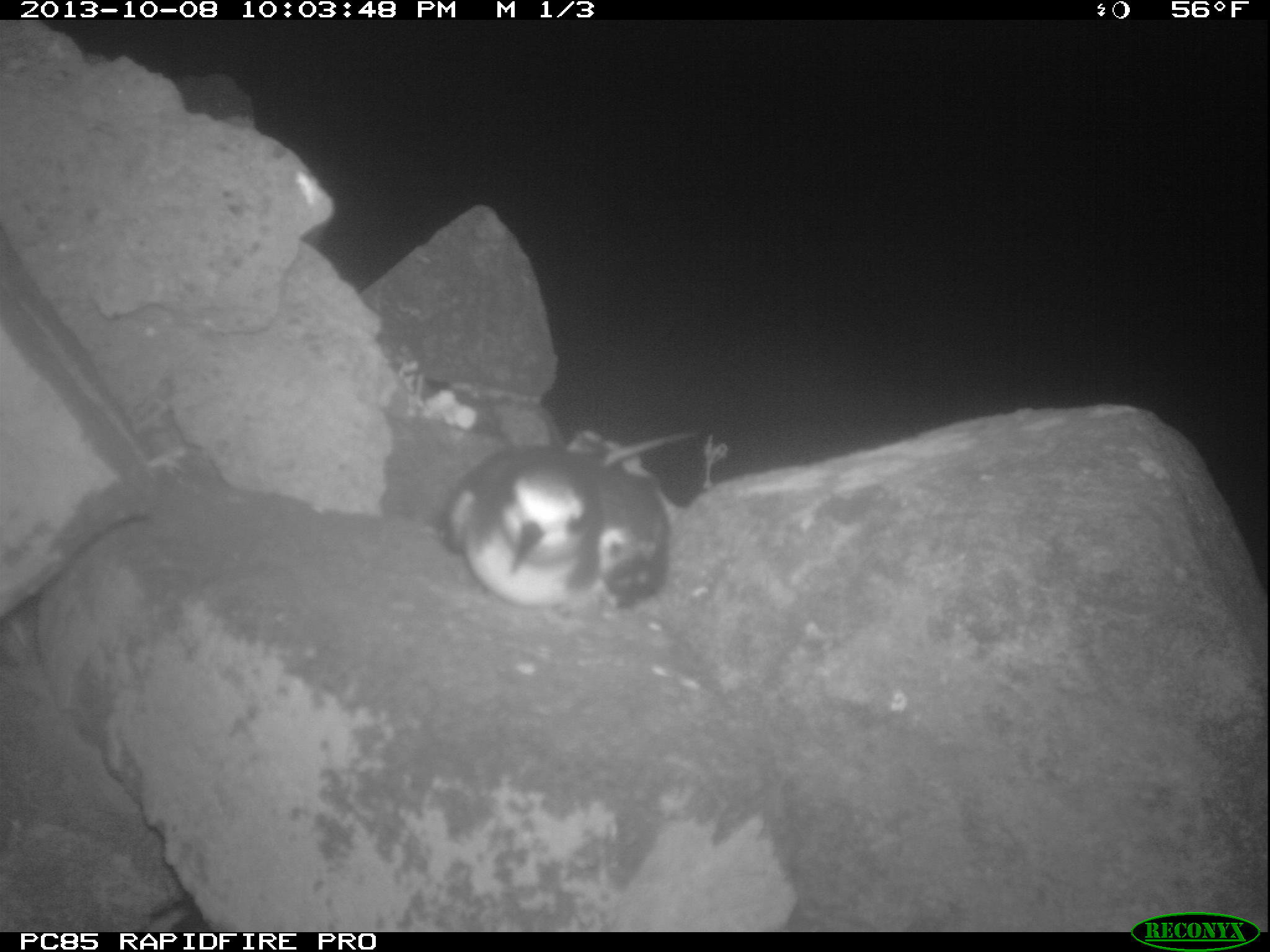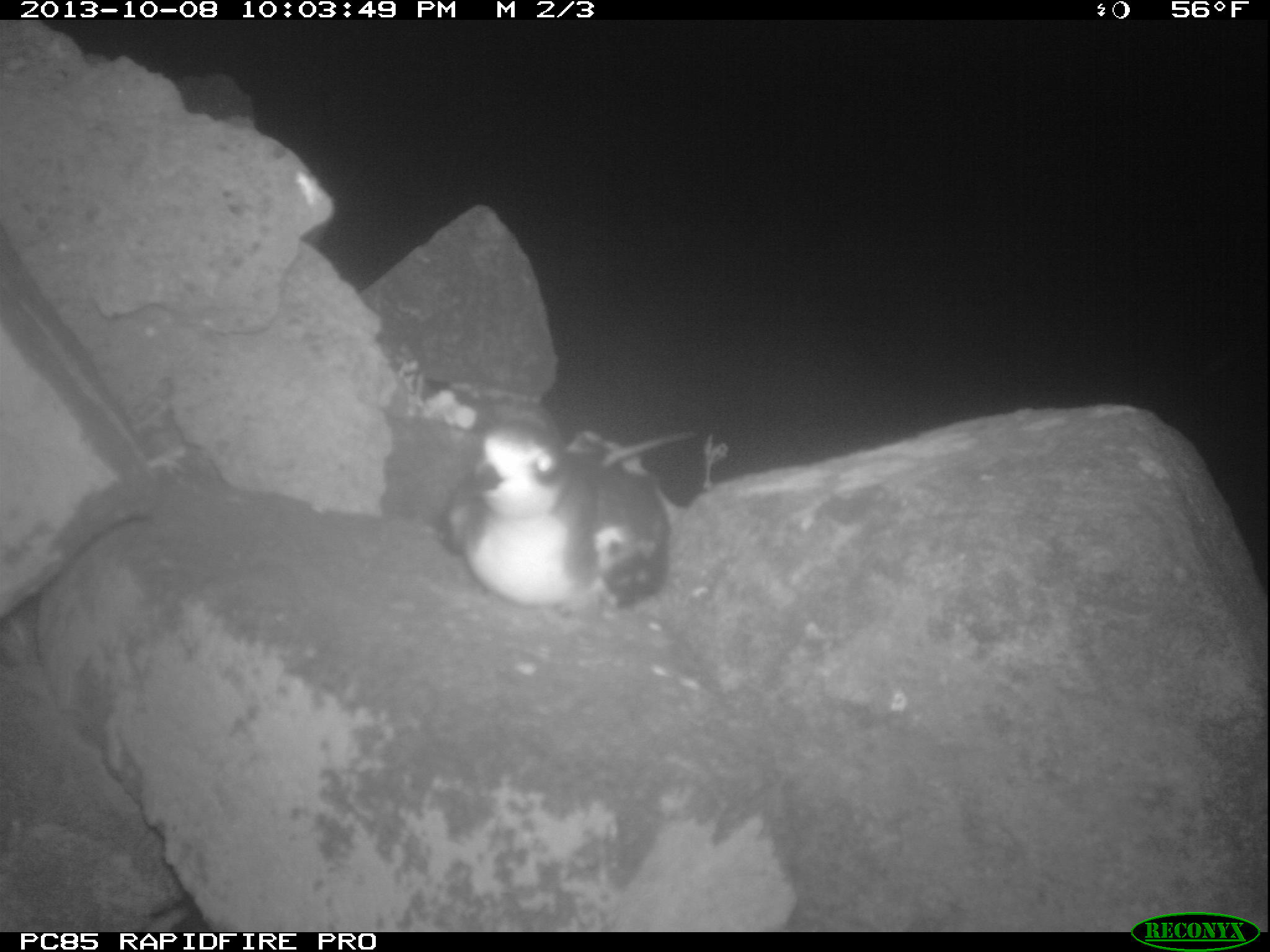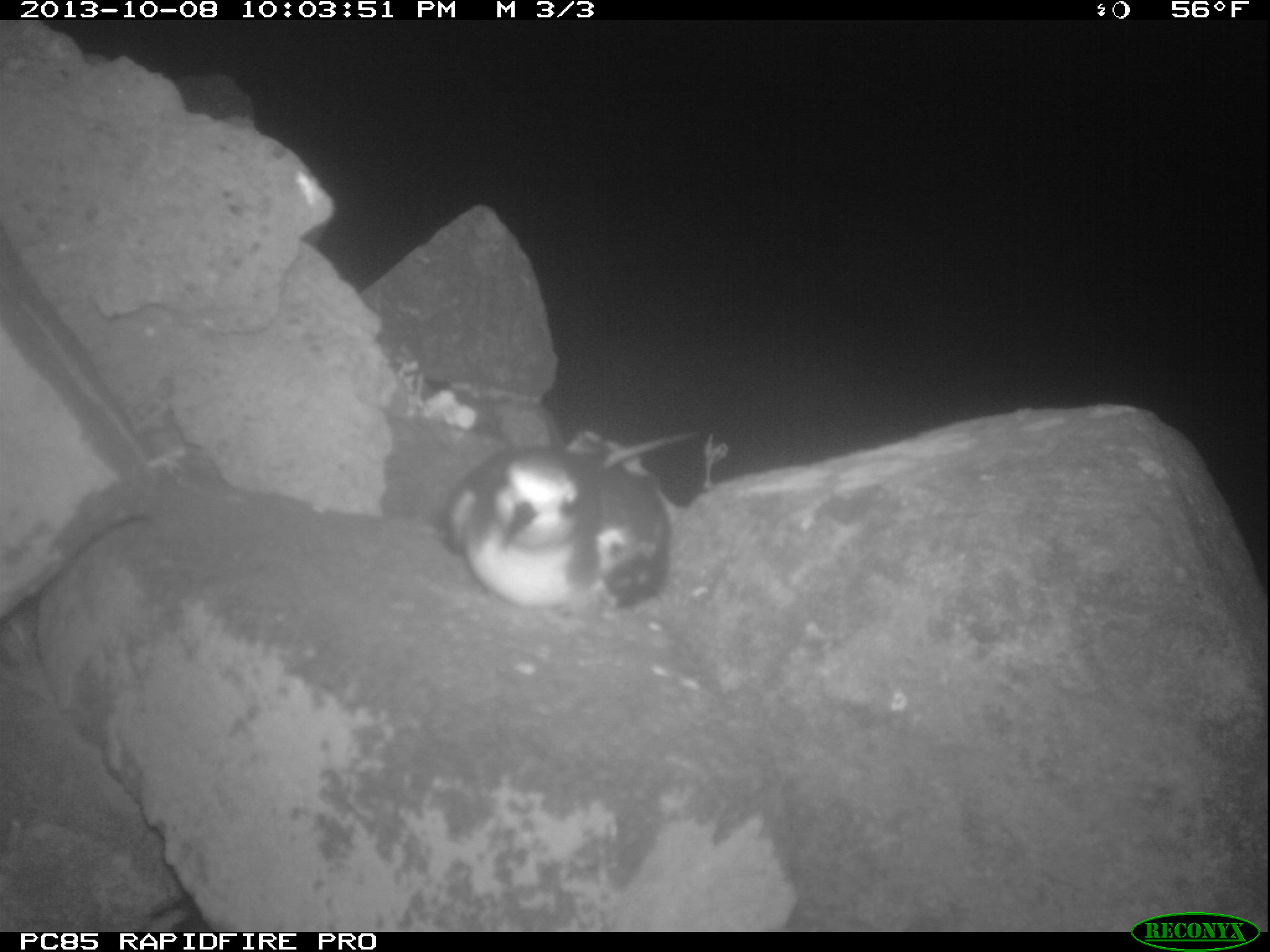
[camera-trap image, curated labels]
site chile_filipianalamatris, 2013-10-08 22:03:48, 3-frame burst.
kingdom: Animalia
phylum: Chordata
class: Aves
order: Procellariiformes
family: Procellariidae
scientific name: Procellariidae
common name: petrel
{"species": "petrel (Procellariidae)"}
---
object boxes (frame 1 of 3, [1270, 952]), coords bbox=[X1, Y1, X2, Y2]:
petrel: bbox=[435, 436, 674, 612]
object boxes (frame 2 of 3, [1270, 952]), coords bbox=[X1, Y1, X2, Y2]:
petrel: bbox=[438, 408, 673, 612]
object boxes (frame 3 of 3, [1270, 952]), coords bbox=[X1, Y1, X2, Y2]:
petrel: bbox=[435, 437, 673, 615]